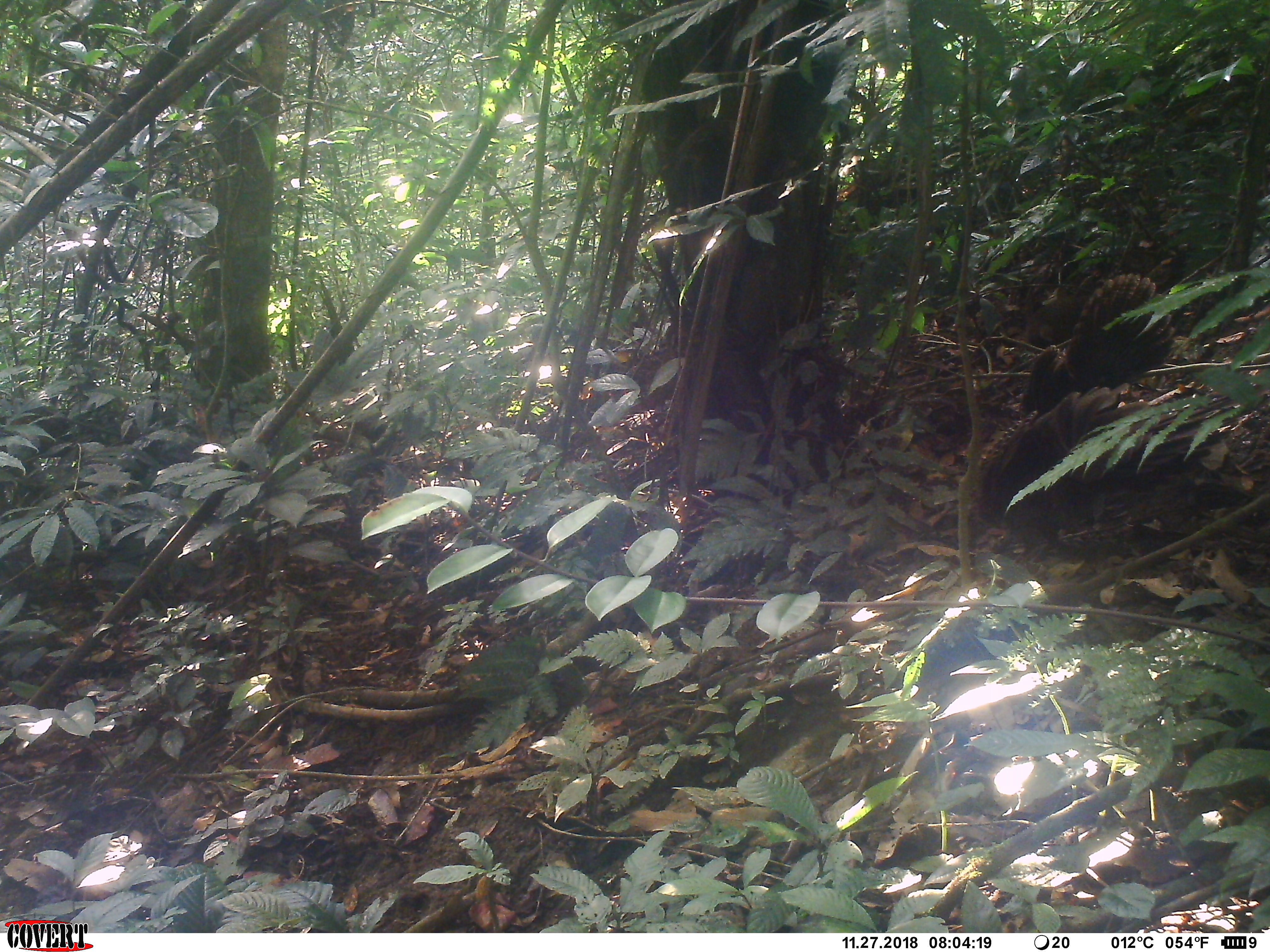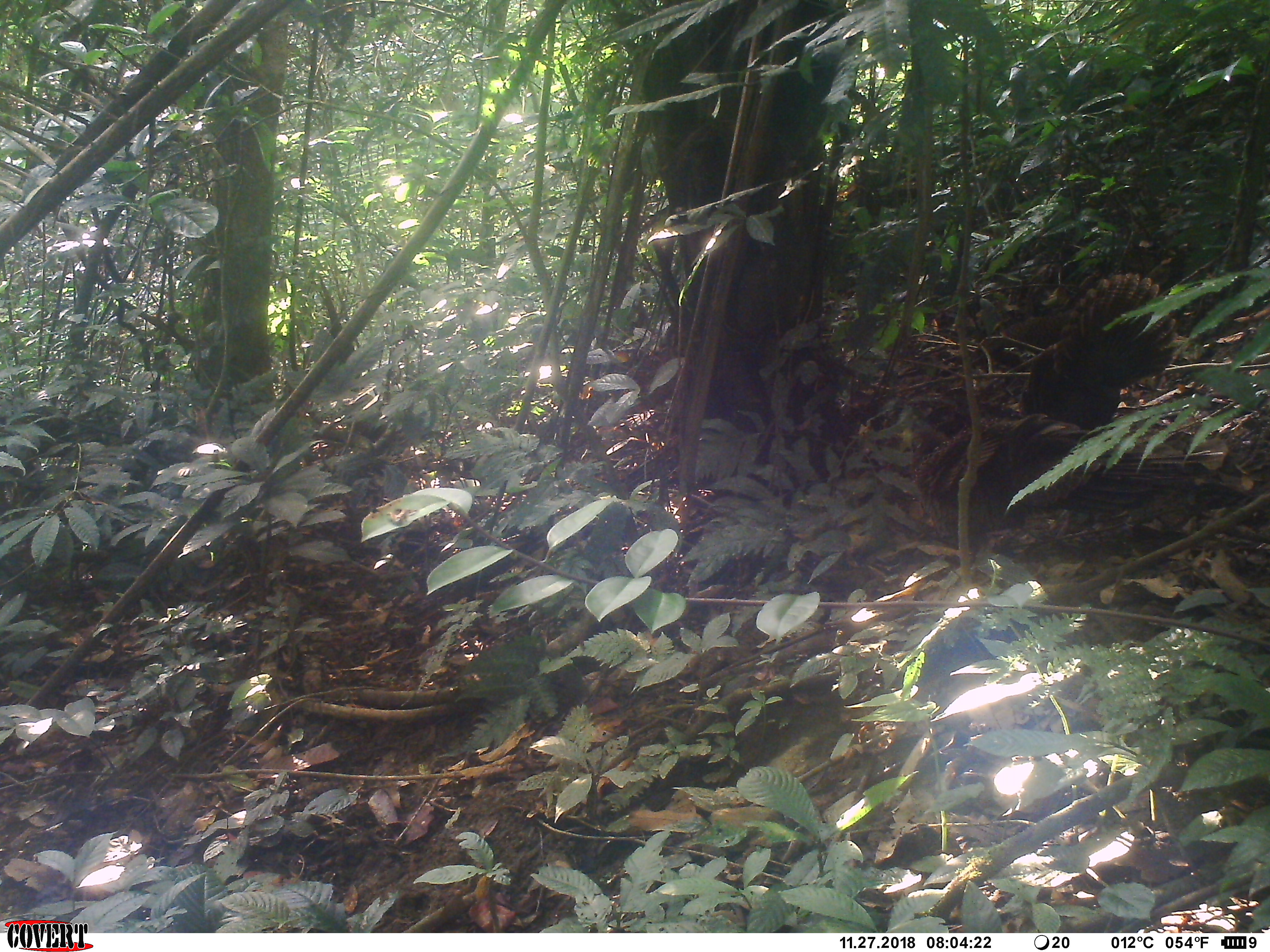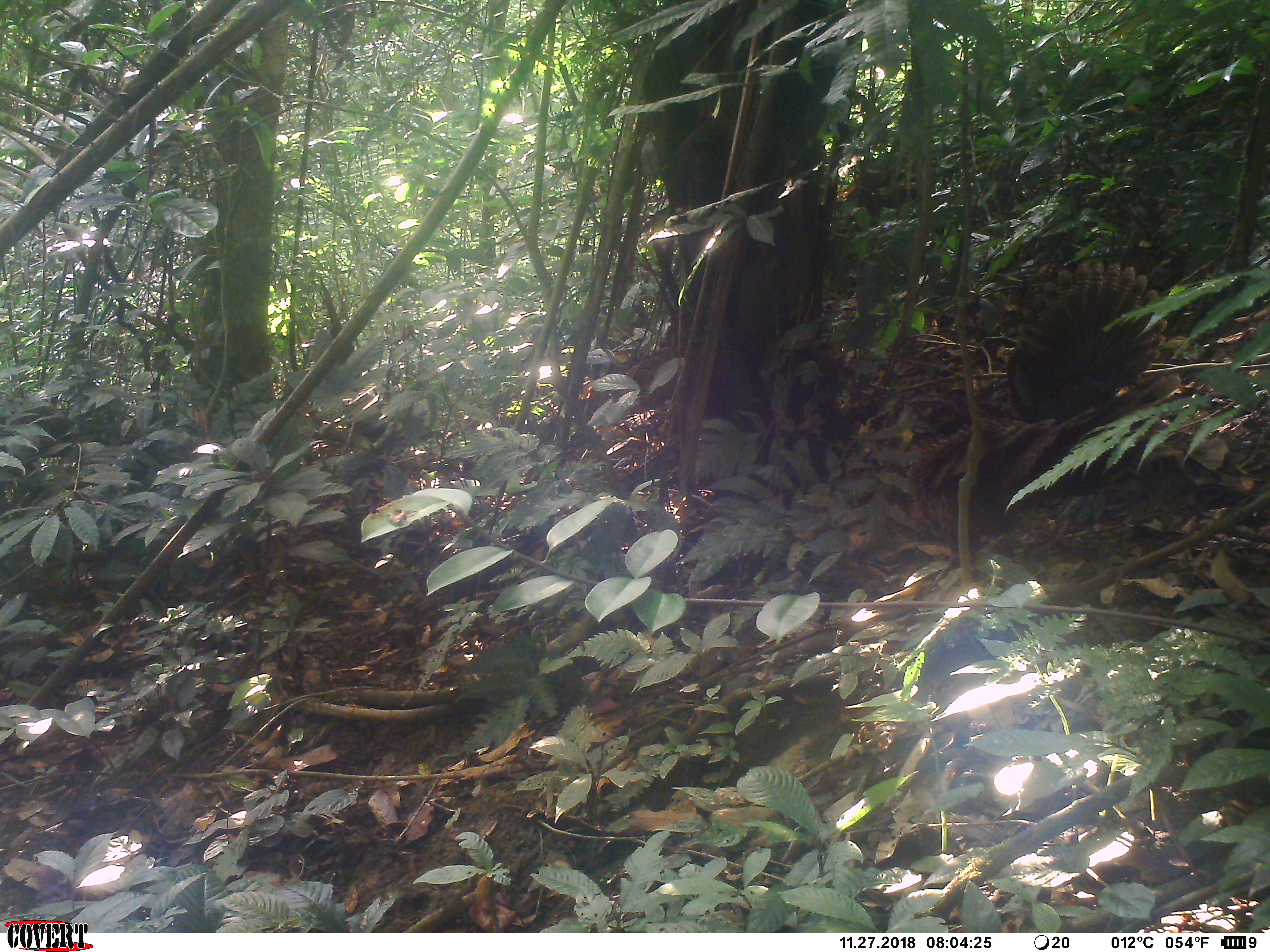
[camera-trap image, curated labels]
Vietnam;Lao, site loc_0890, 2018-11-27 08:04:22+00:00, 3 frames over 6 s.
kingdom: Animalia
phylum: Chordata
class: Aves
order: Galliformes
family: Phasianidae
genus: Polyplectron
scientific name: Polyplectron bicalcaratum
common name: gray peacock-pheasant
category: grey peacock pheasant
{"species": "grey peacock pheasant (gray peacock-pheasant) (Polyplectron bicalcaratum)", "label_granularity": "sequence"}